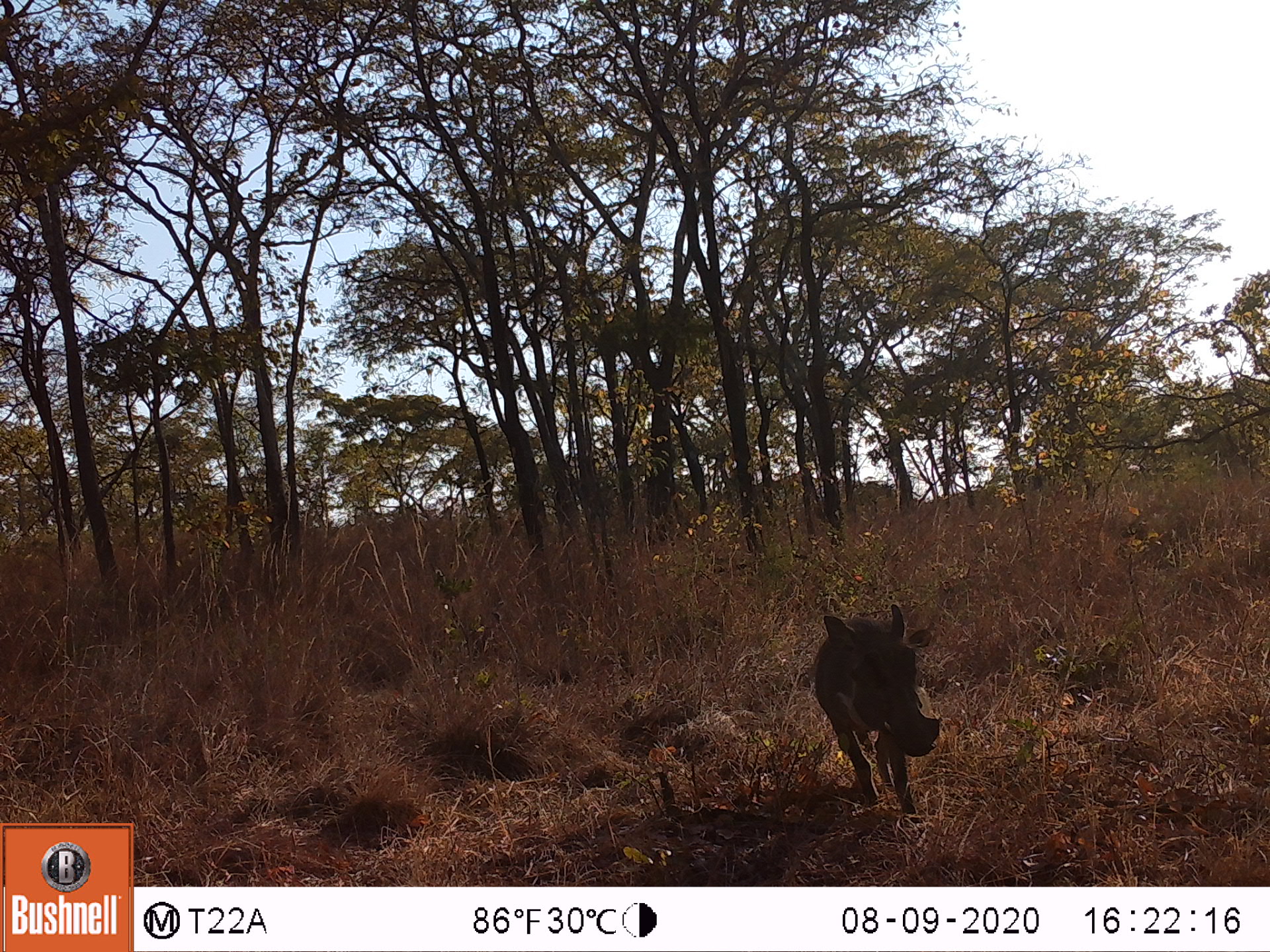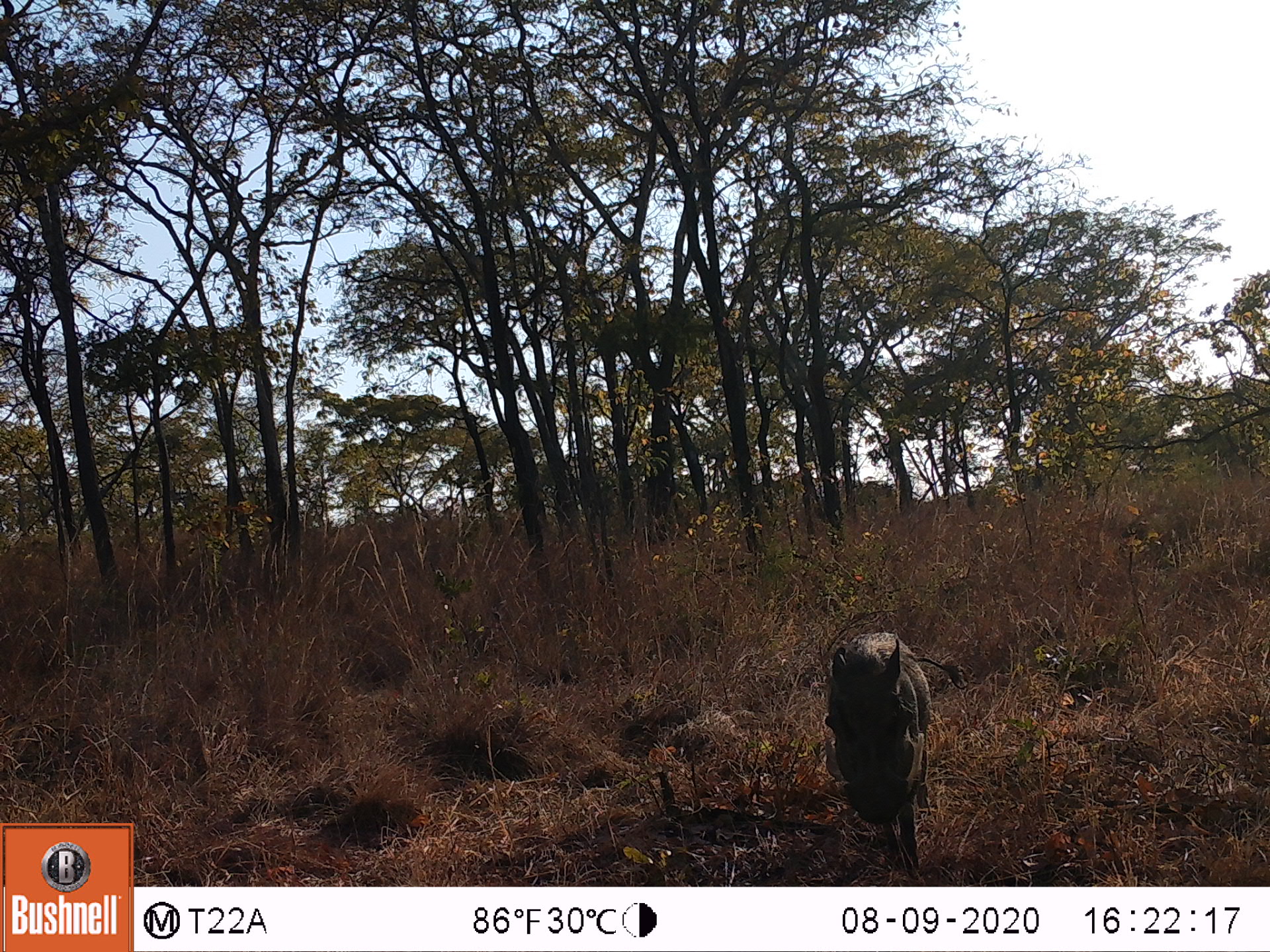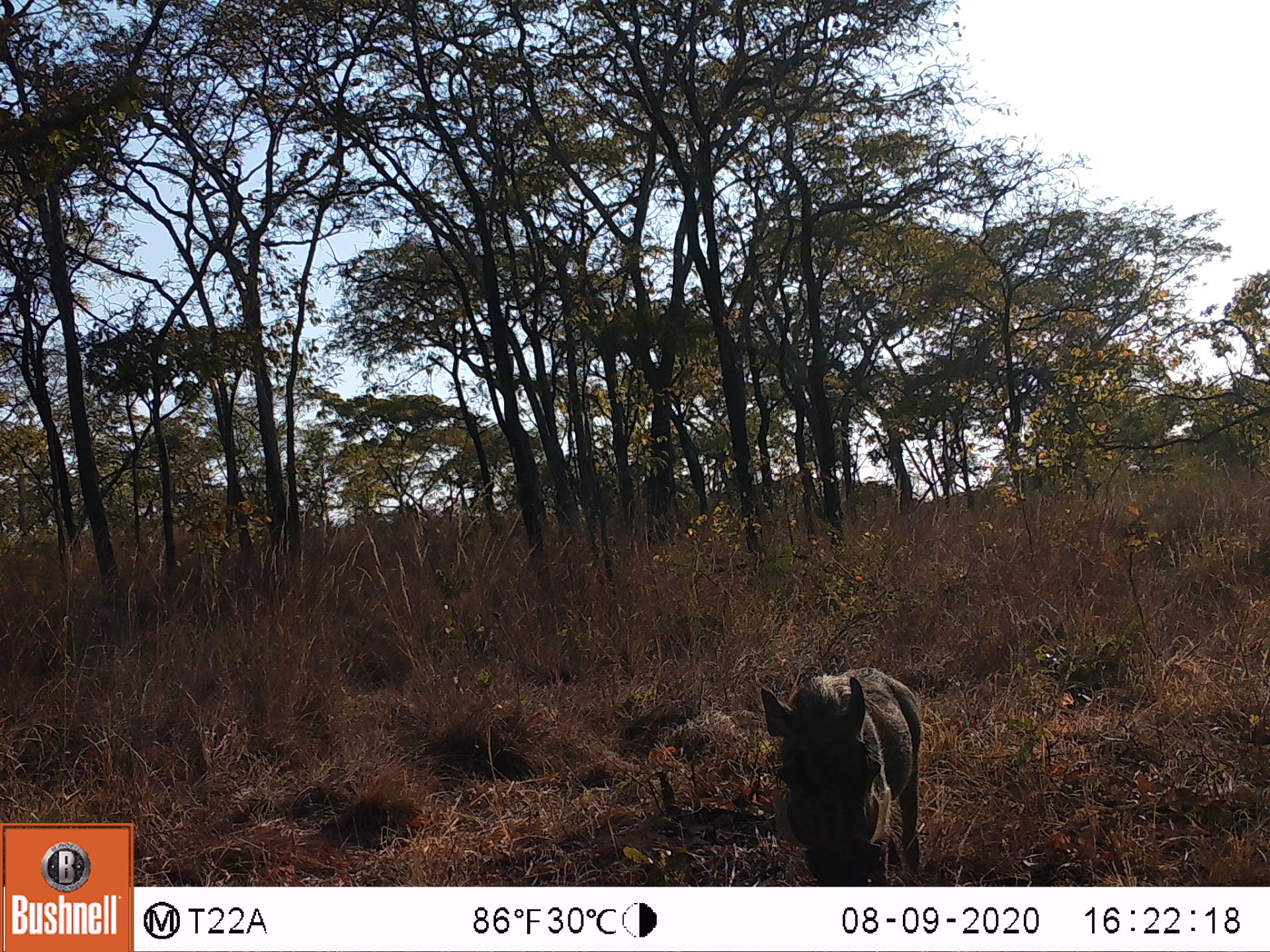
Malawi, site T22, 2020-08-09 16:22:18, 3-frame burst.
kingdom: Animalia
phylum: Chordata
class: Mammalia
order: Artiodactyla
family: Suidae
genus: Phacochoerus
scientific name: Phacochoerus africanus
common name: common warthog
Common warthog (Phacochoerus africanus), count 1.